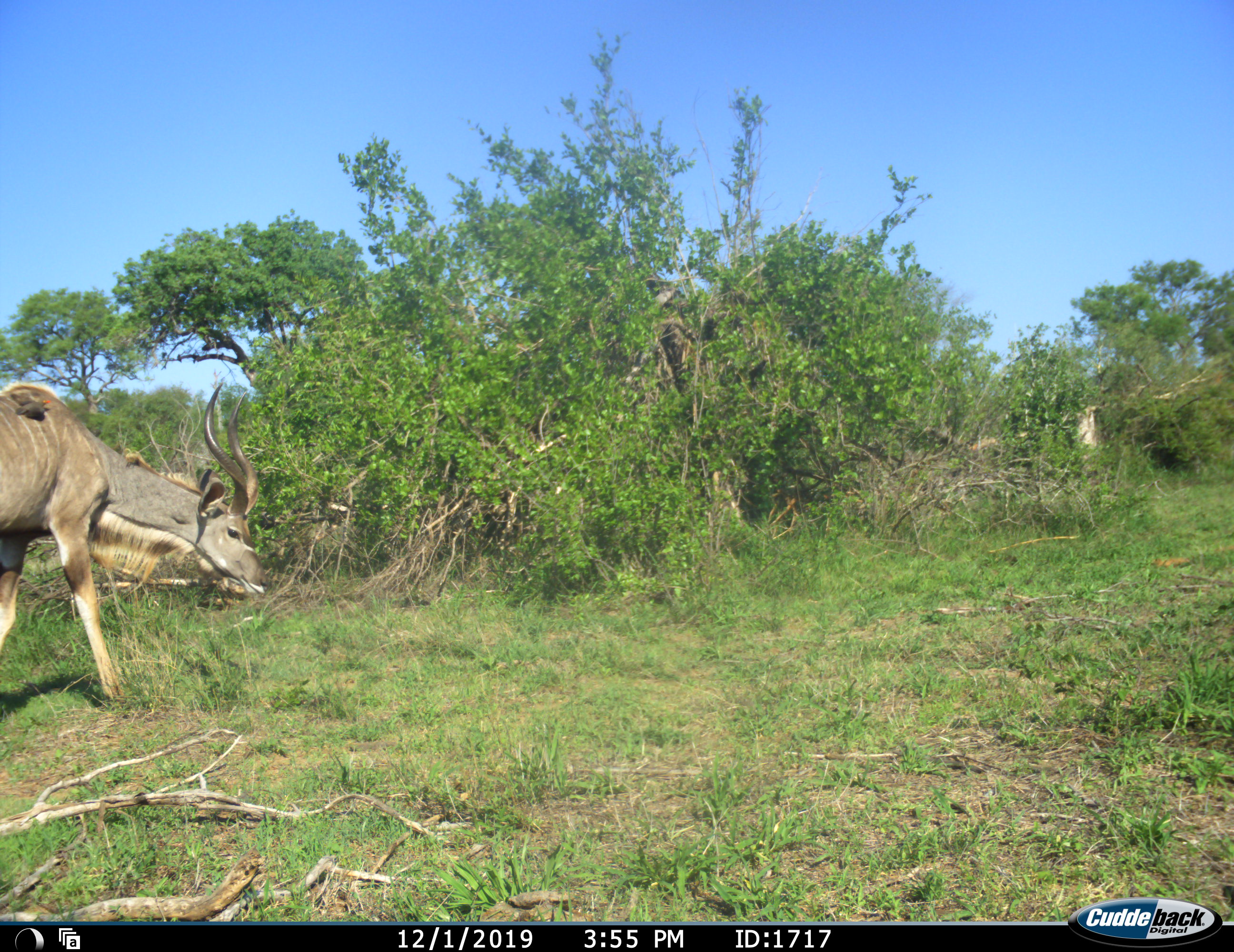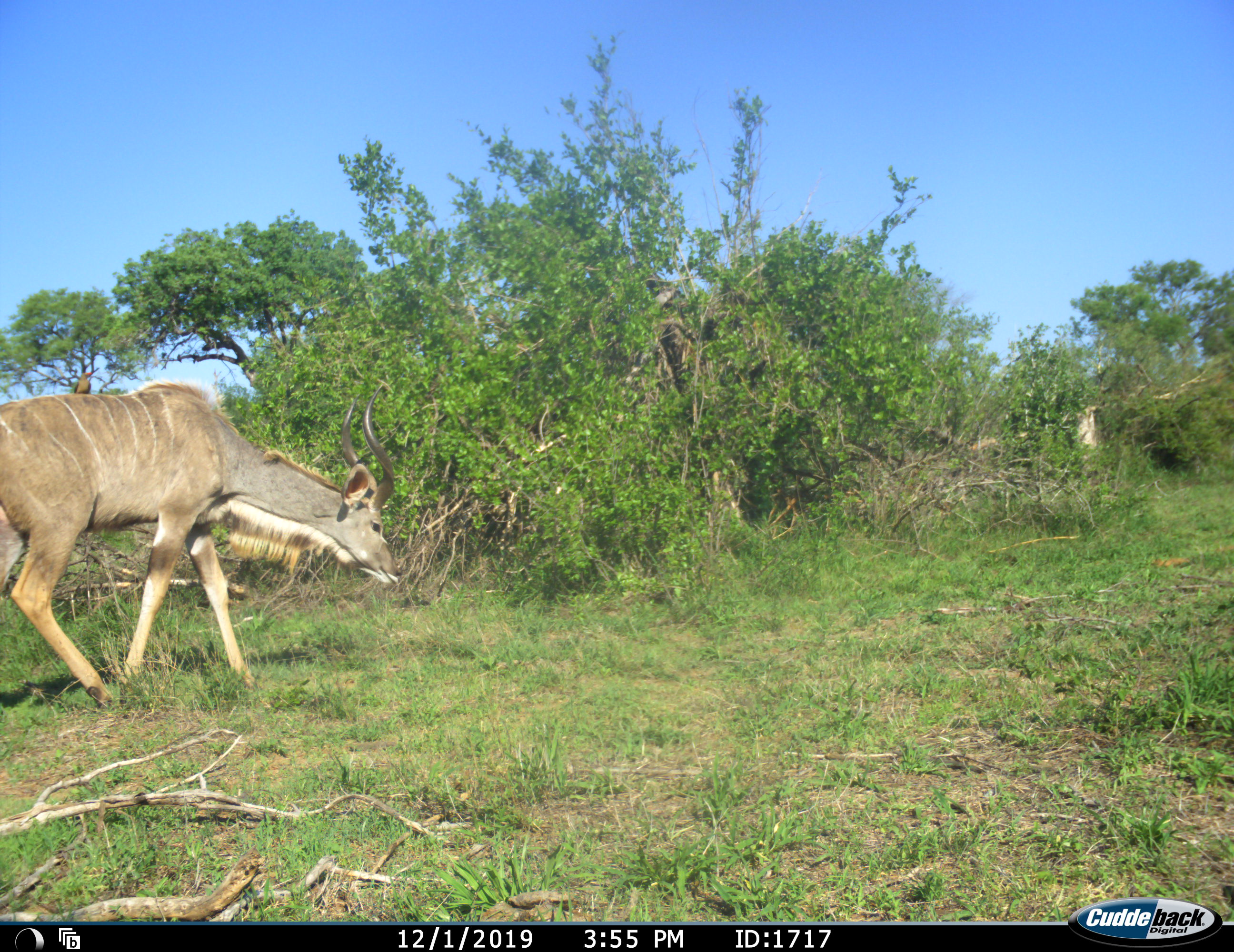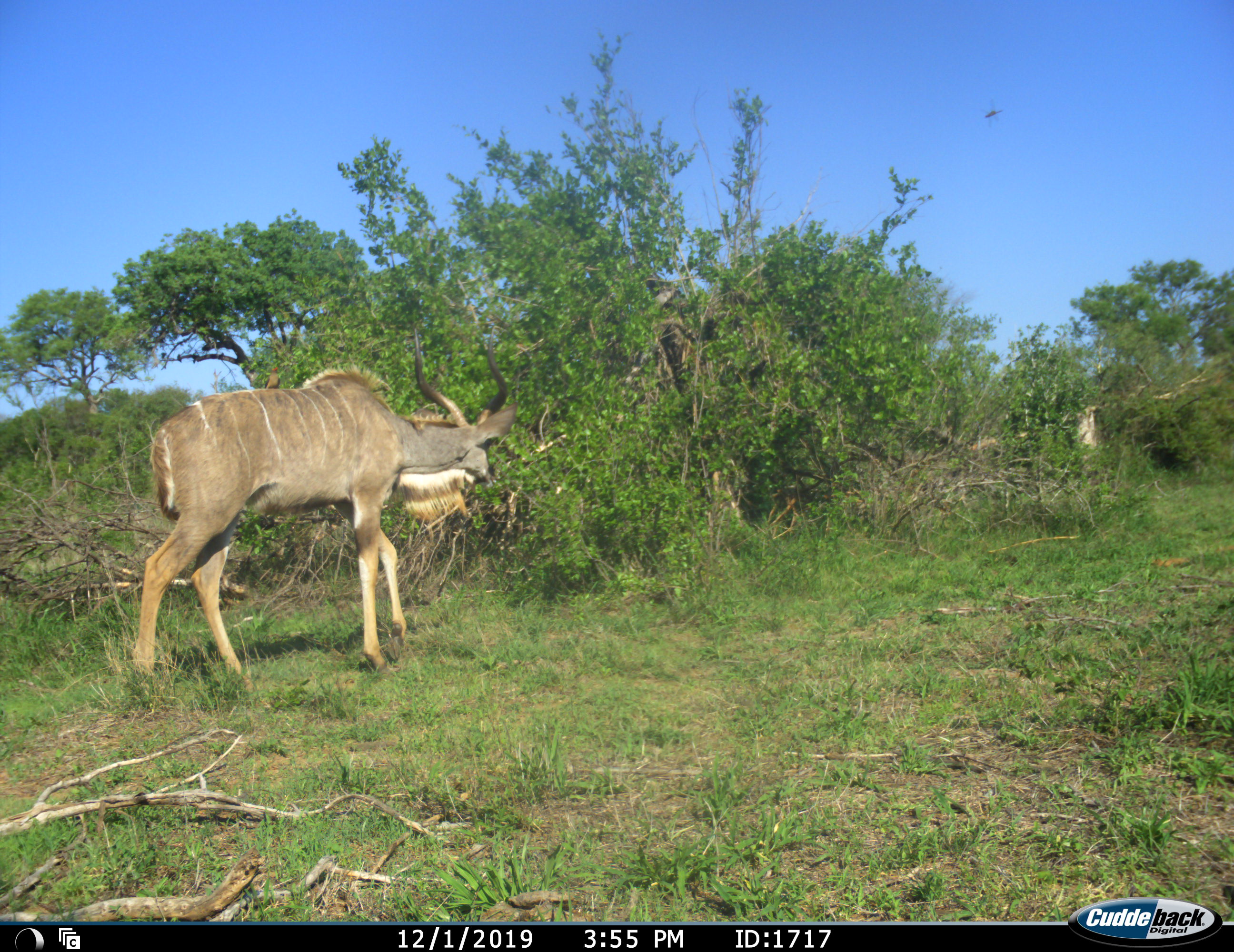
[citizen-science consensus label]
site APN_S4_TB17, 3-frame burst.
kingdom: Animalia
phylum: Chordata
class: Mammalia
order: Artiodactyla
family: Bovidae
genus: Tragelaphus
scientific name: Tragelaphus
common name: kudu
Kudu (Tragelaphus), count 1. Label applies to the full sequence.